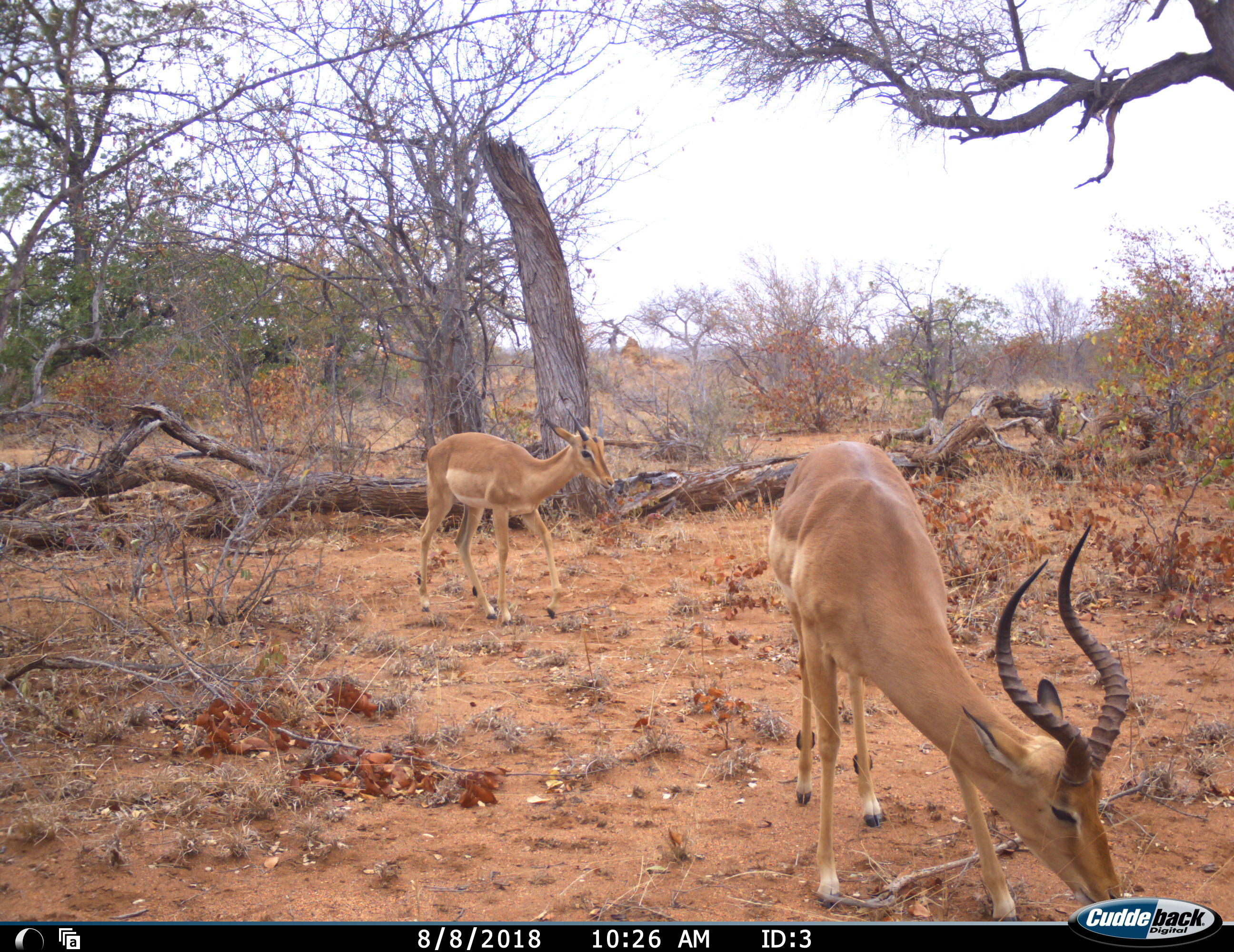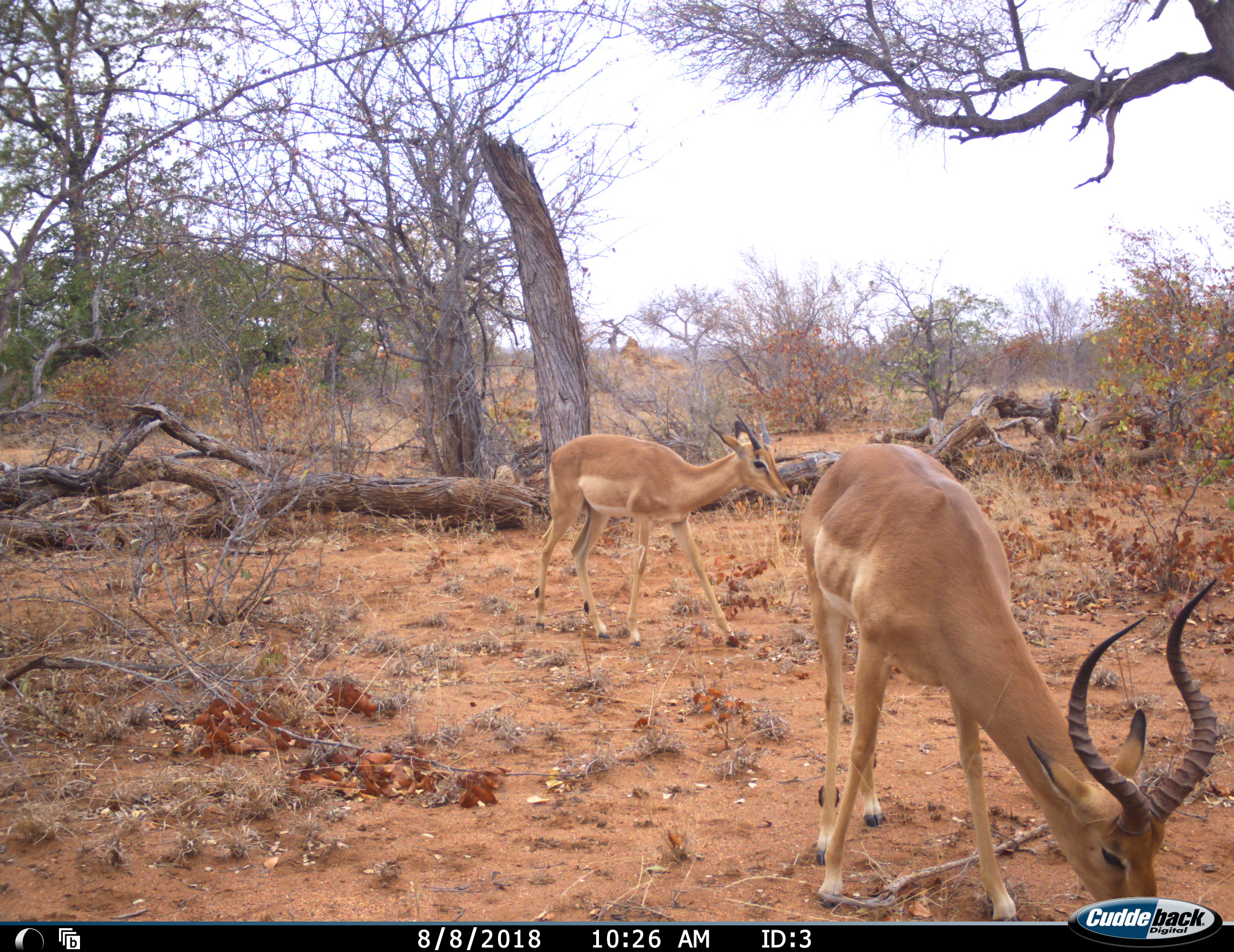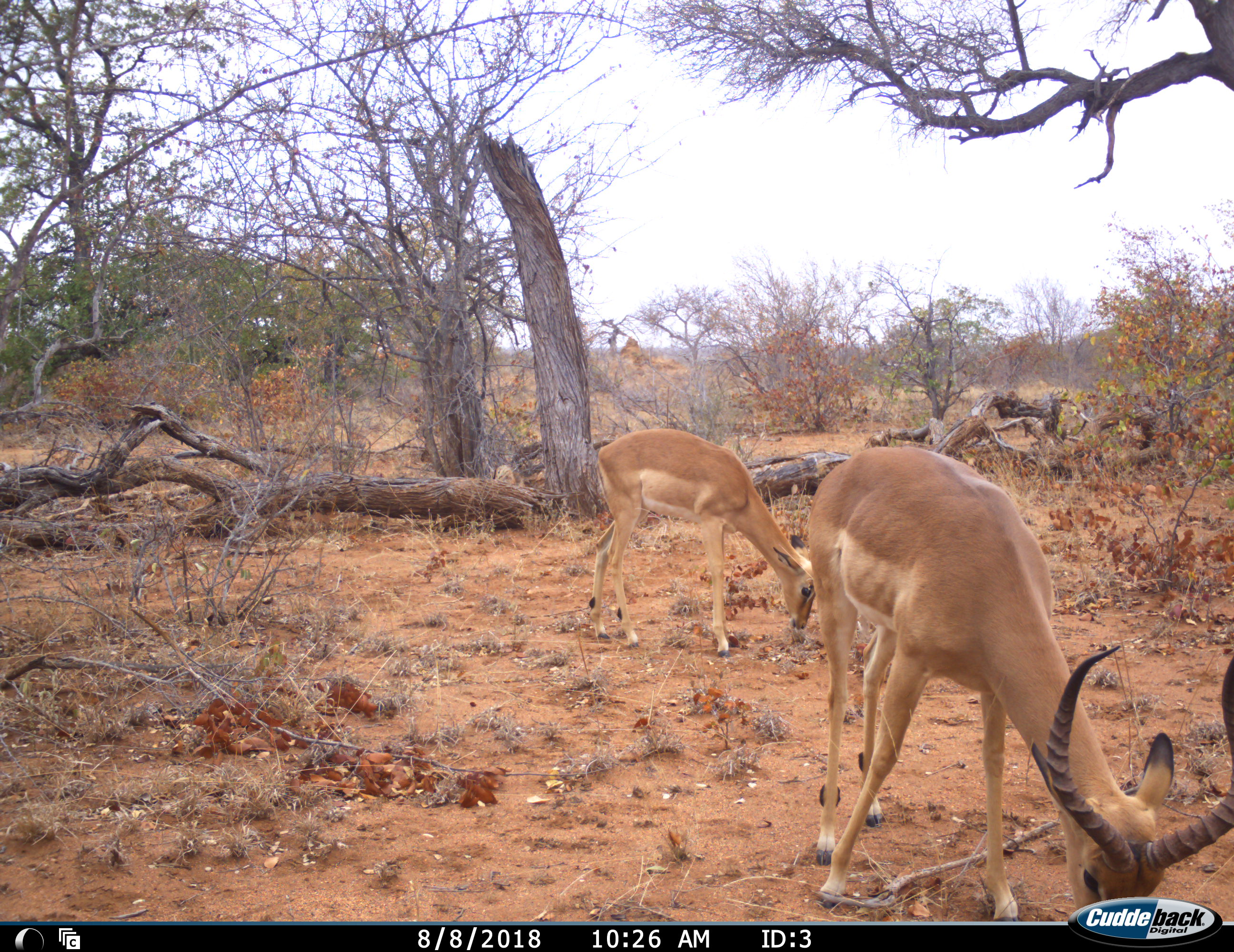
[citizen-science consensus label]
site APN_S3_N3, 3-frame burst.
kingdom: Animalia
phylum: Chordata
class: Mammalia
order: Artiodactyla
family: Bovidae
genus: Aepyceros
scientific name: Aepyceros melampus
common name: impala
Impala (Aepyceros melampus), count 2. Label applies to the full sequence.